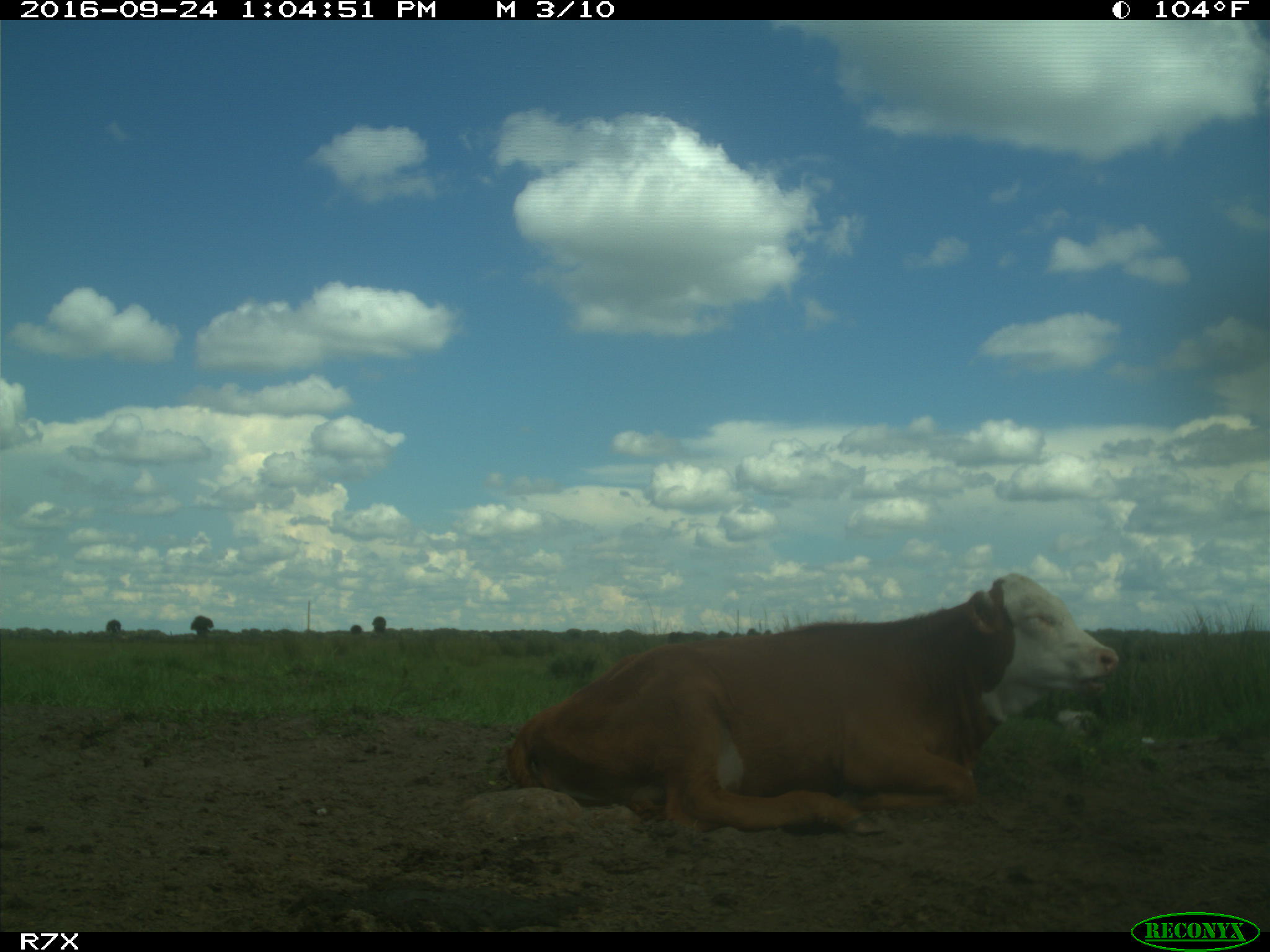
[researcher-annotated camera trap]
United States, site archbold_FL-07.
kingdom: Animalia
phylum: Chordata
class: Mammalia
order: Artiodactyla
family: Bovidae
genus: Bos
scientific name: Bos taurus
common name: domestic cow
Bos taurus (domestic cow).